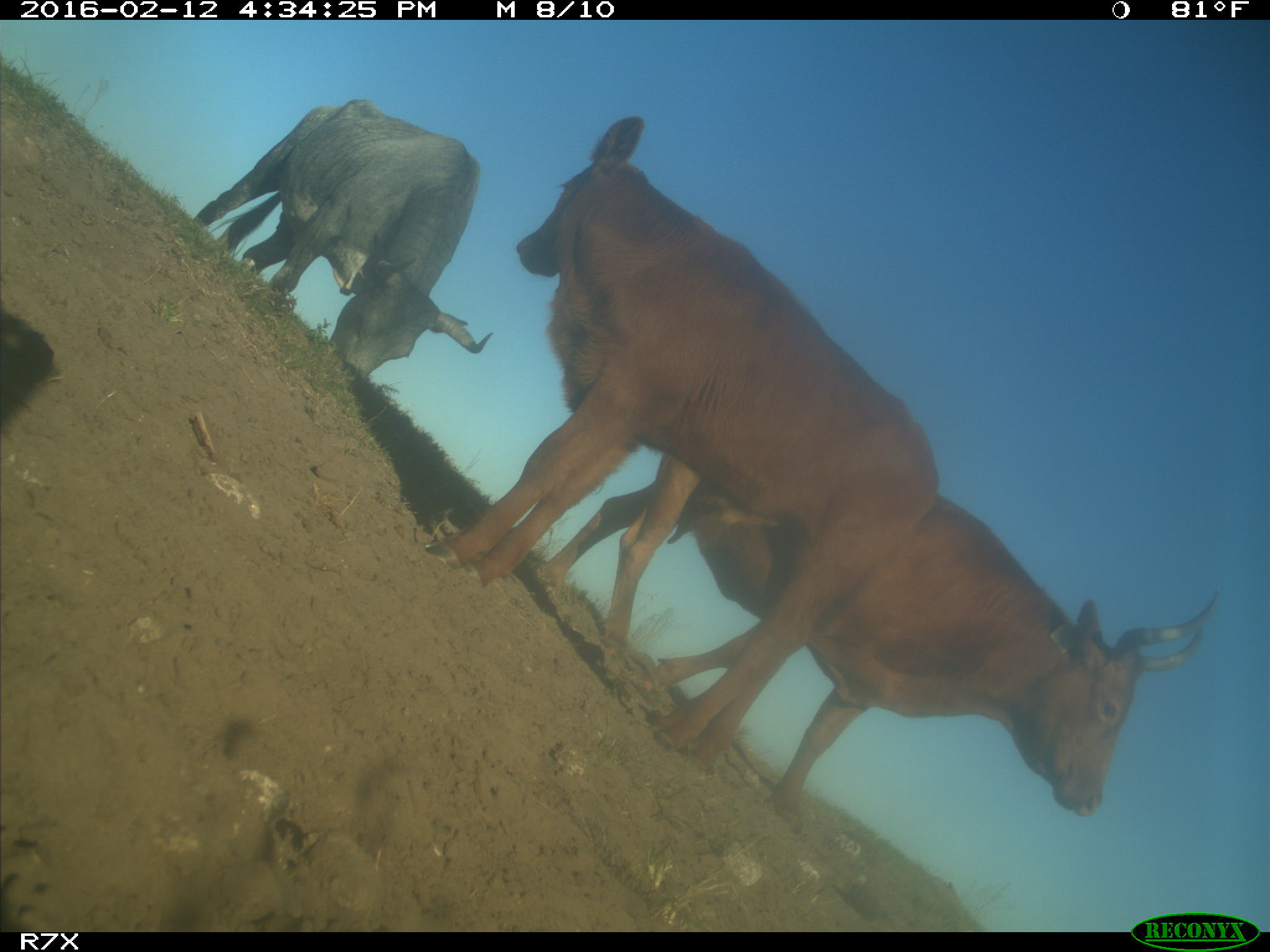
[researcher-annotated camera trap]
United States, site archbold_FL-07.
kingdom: Animalia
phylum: Chordata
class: Mammalia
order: Artiodactyla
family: Bovidae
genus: Bos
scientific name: Bos taurus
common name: domestic cow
Bos taurus (domestic cow).